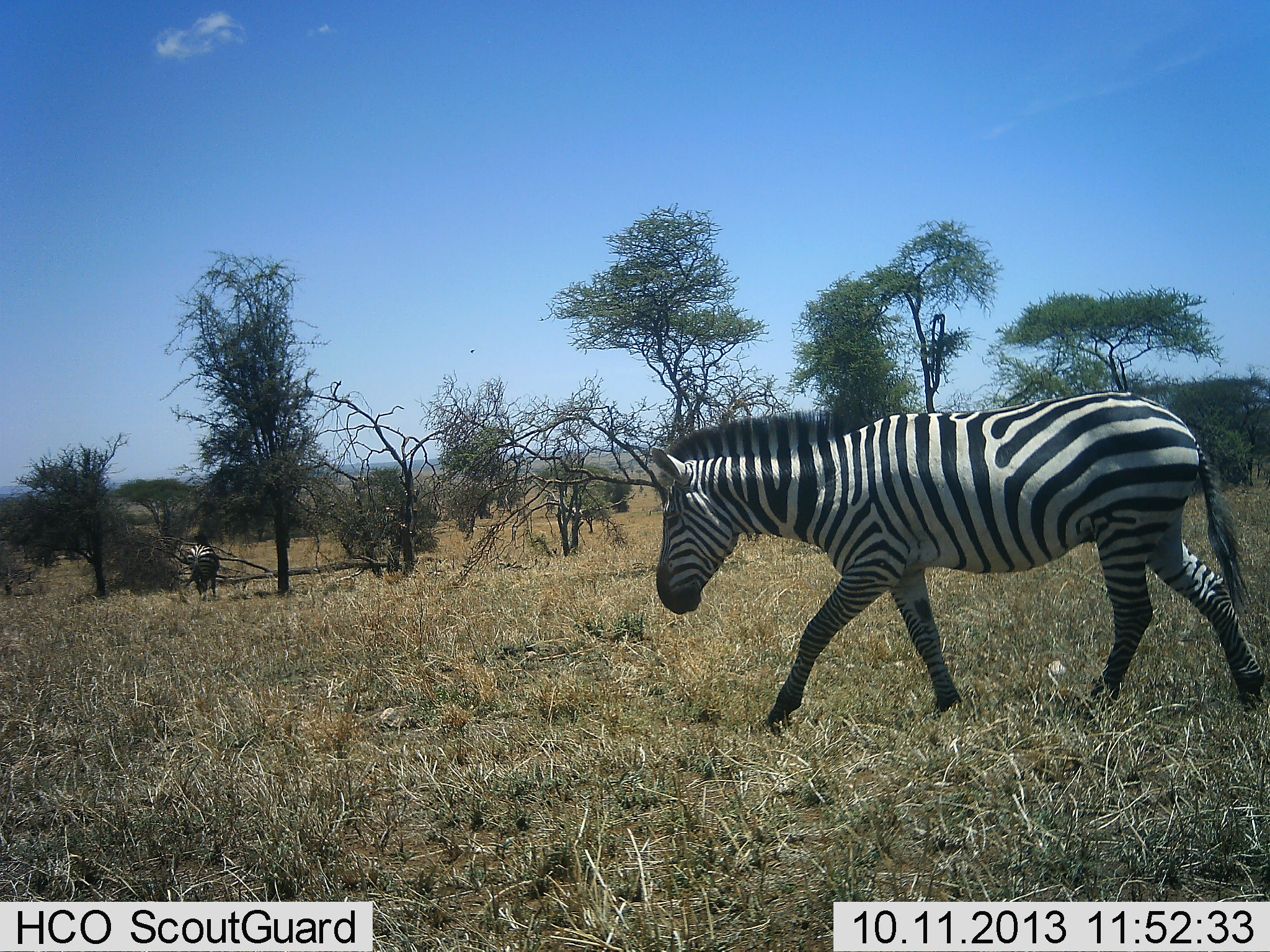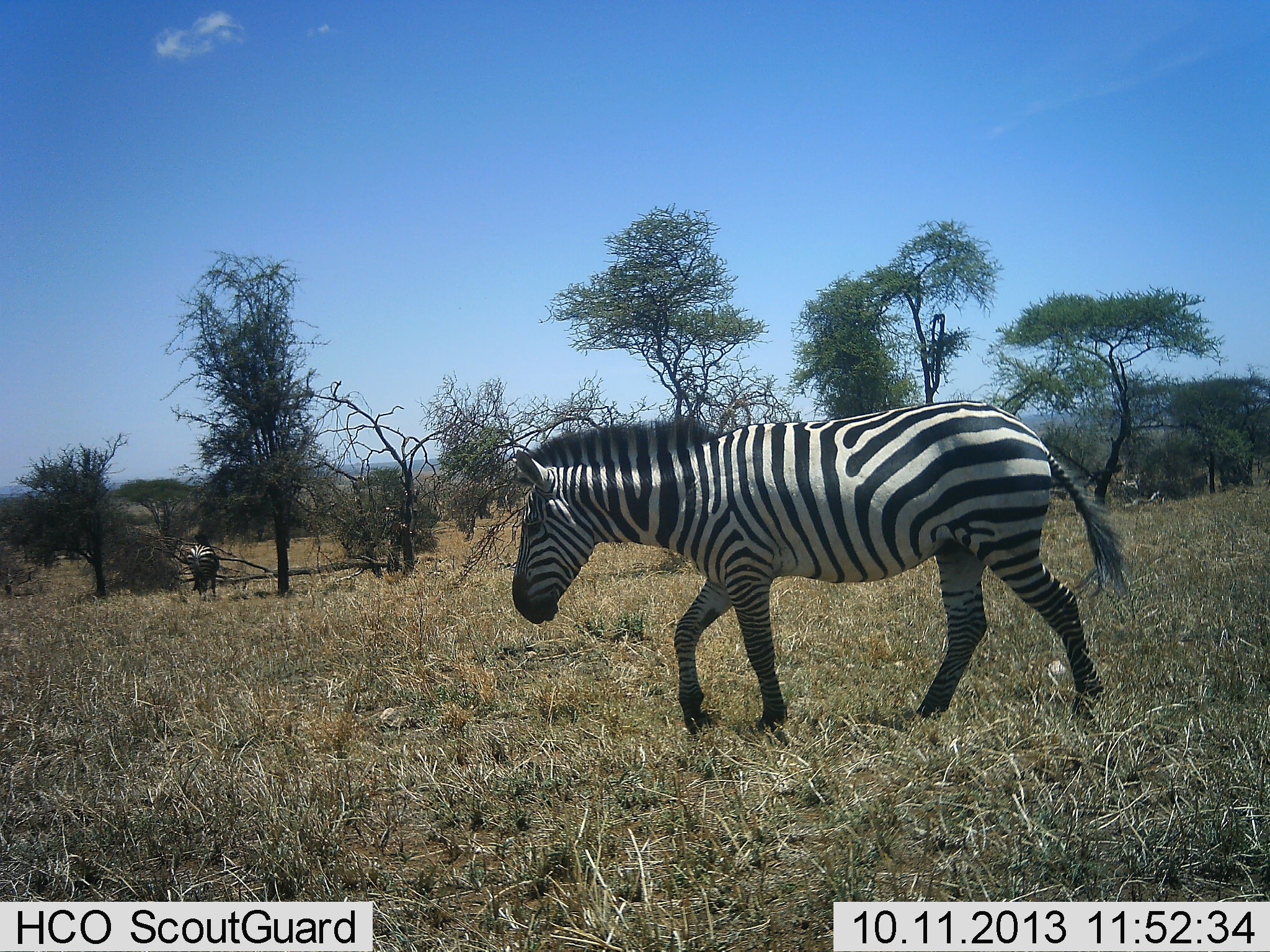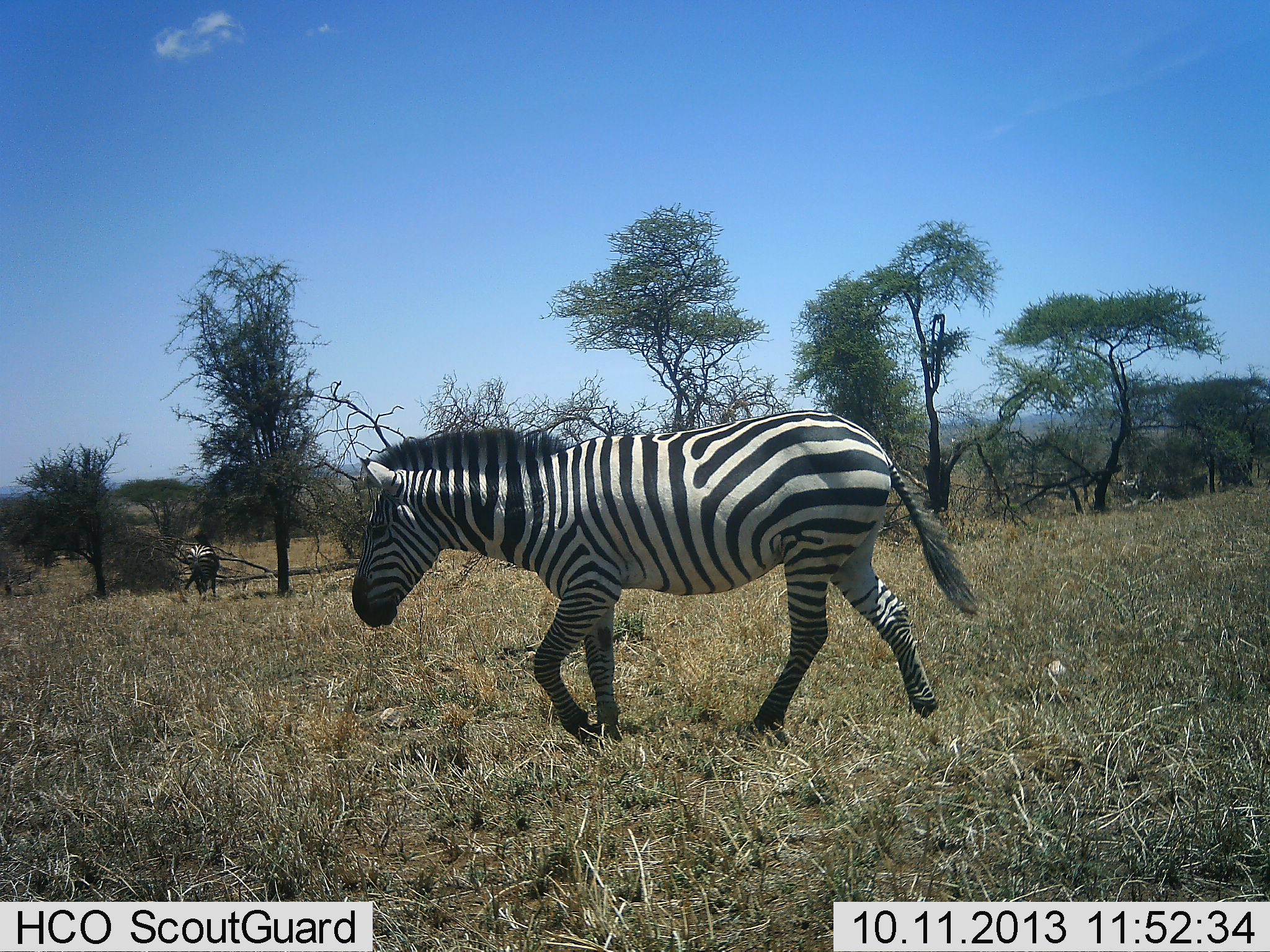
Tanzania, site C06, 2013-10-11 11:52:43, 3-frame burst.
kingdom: Animalia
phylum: Chordata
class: Mammalia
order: Perissodactyla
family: Equidae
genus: Equus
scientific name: Equus quagga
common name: plains zebra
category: zebra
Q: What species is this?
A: Zebra (plains zebra) (Equus quagga).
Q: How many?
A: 2.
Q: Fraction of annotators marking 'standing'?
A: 58%.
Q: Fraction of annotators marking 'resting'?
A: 5%.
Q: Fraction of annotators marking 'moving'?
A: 100%.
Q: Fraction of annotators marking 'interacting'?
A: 0%.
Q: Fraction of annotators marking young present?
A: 0%.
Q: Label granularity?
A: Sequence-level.